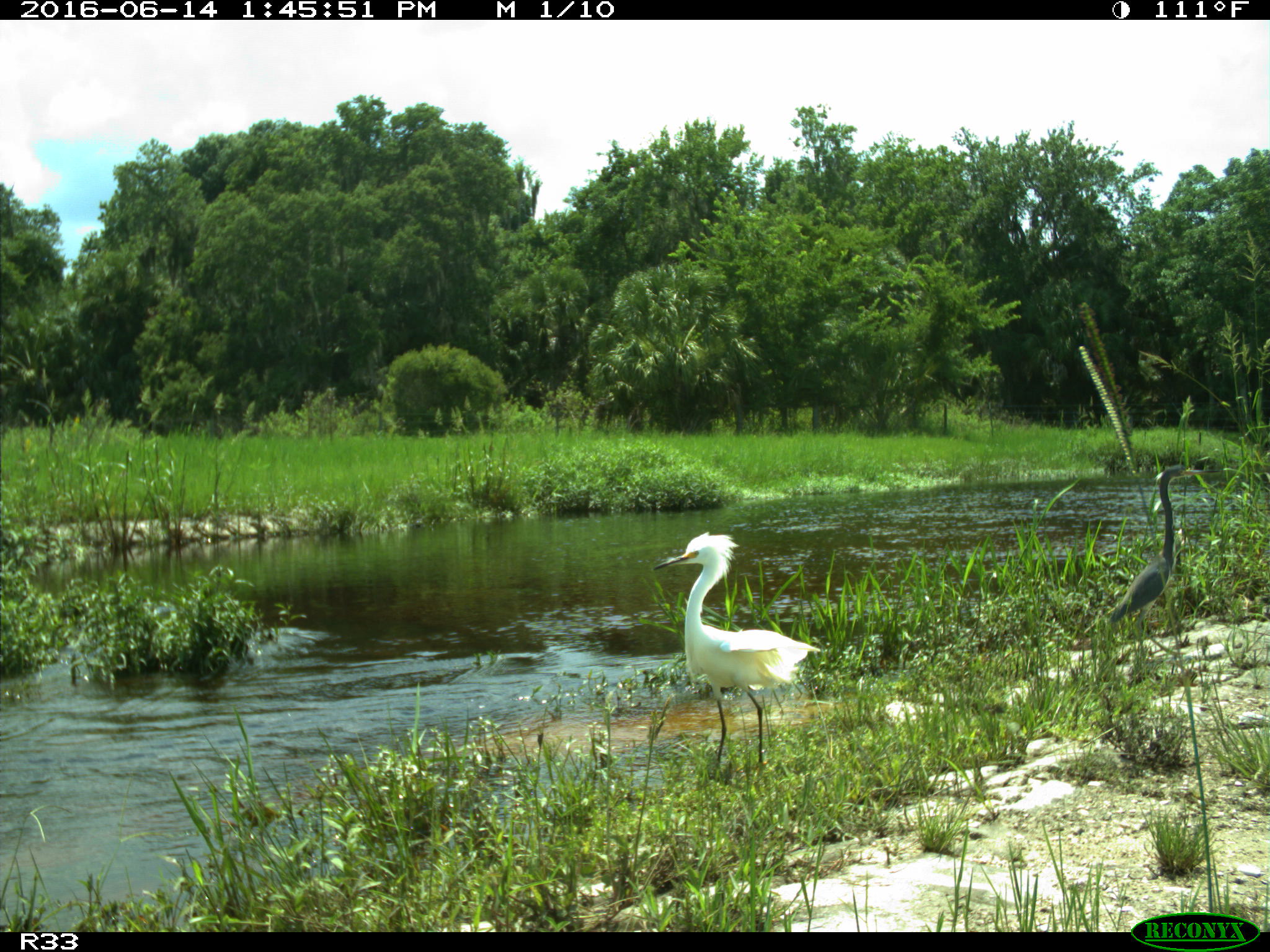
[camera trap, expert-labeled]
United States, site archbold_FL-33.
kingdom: Animalia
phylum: Chordata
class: Aves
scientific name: Aves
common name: birds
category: unidentified bird